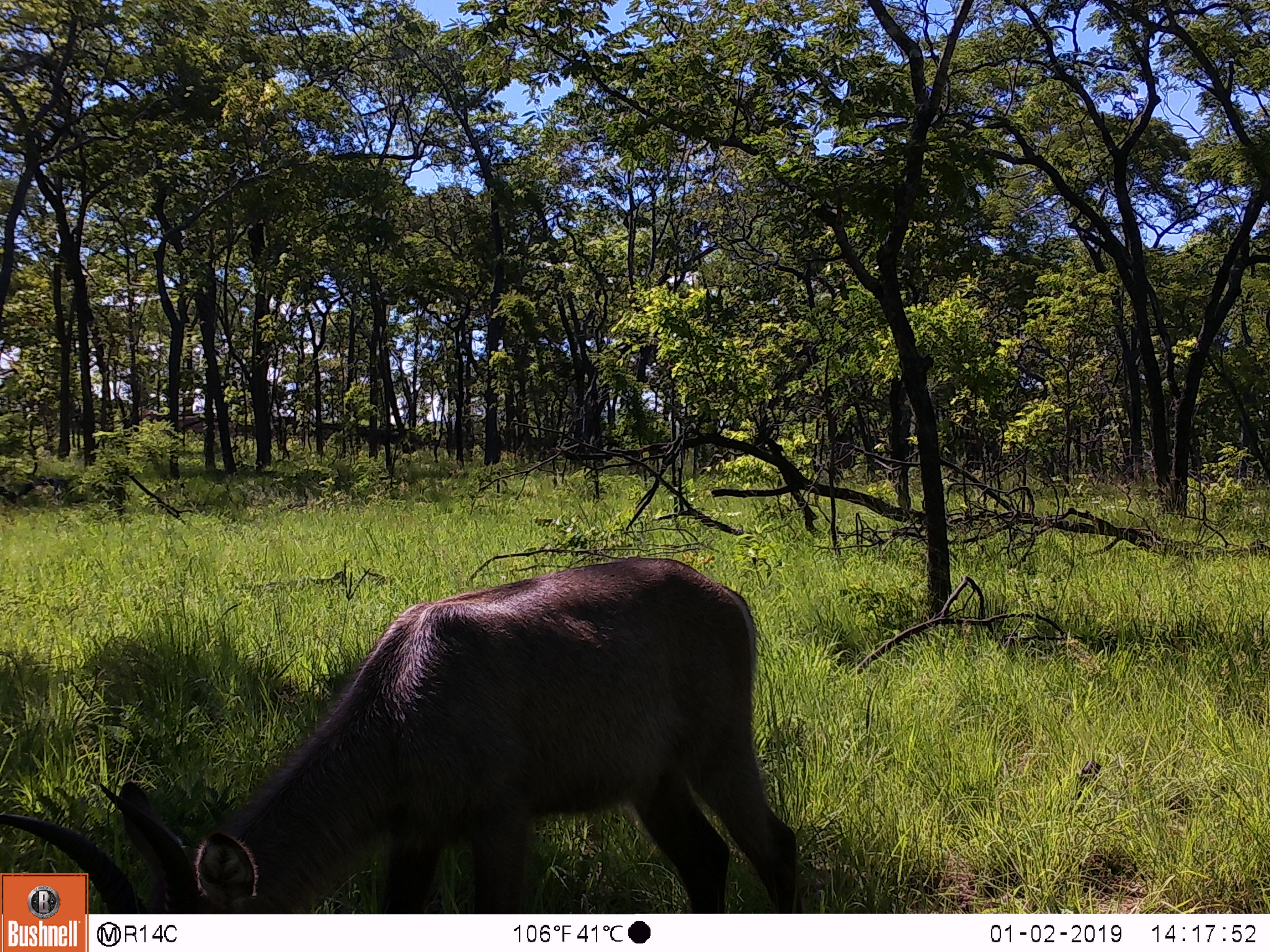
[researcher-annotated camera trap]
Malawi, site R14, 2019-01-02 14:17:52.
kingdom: Animalia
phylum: Chordata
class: Mammalia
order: Artiodactyla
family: Bovidae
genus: Kobus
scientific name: Kobus ellipsiprymnus ellipsiprymnus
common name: common waterbuck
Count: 1.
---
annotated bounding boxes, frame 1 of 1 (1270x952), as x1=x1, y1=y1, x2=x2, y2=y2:
common waterbuck: x1=91, y1=546, x2=818, y2=911